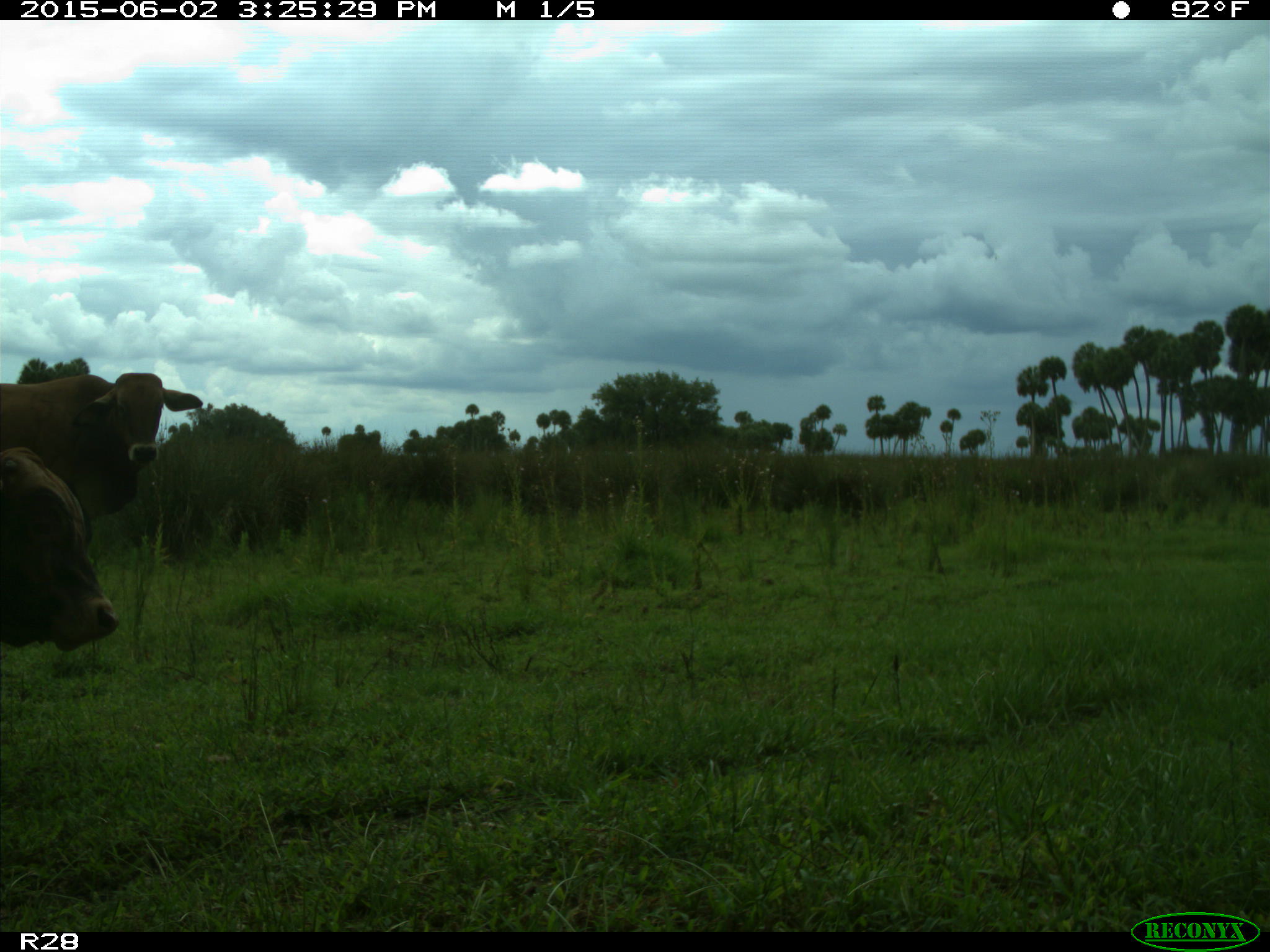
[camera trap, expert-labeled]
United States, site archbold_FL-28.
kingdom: Animalia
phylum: Chordata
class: Mammalia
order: Artiodactyla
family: Bovidae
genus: Bos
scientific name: Bos taurus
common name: domestic cow